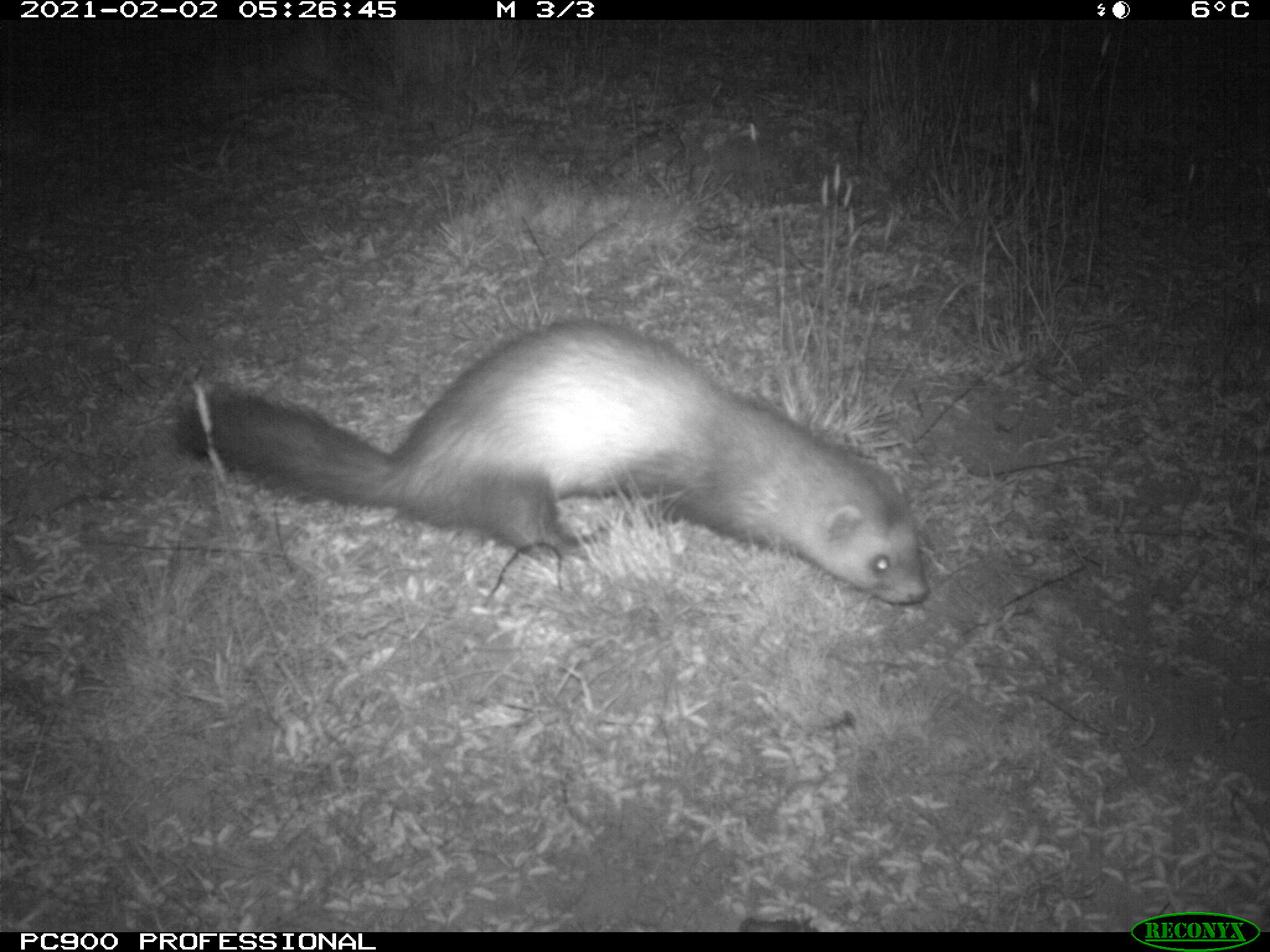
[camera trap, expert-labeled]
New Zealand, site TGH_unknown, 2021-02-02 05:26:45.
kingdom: Animalia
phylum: Chordata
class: Mammalia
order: Carnivora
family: Mustelidae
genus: Mustela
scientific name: Mustela furo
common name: ferret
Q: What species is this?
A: Ferret (Mustela furo).